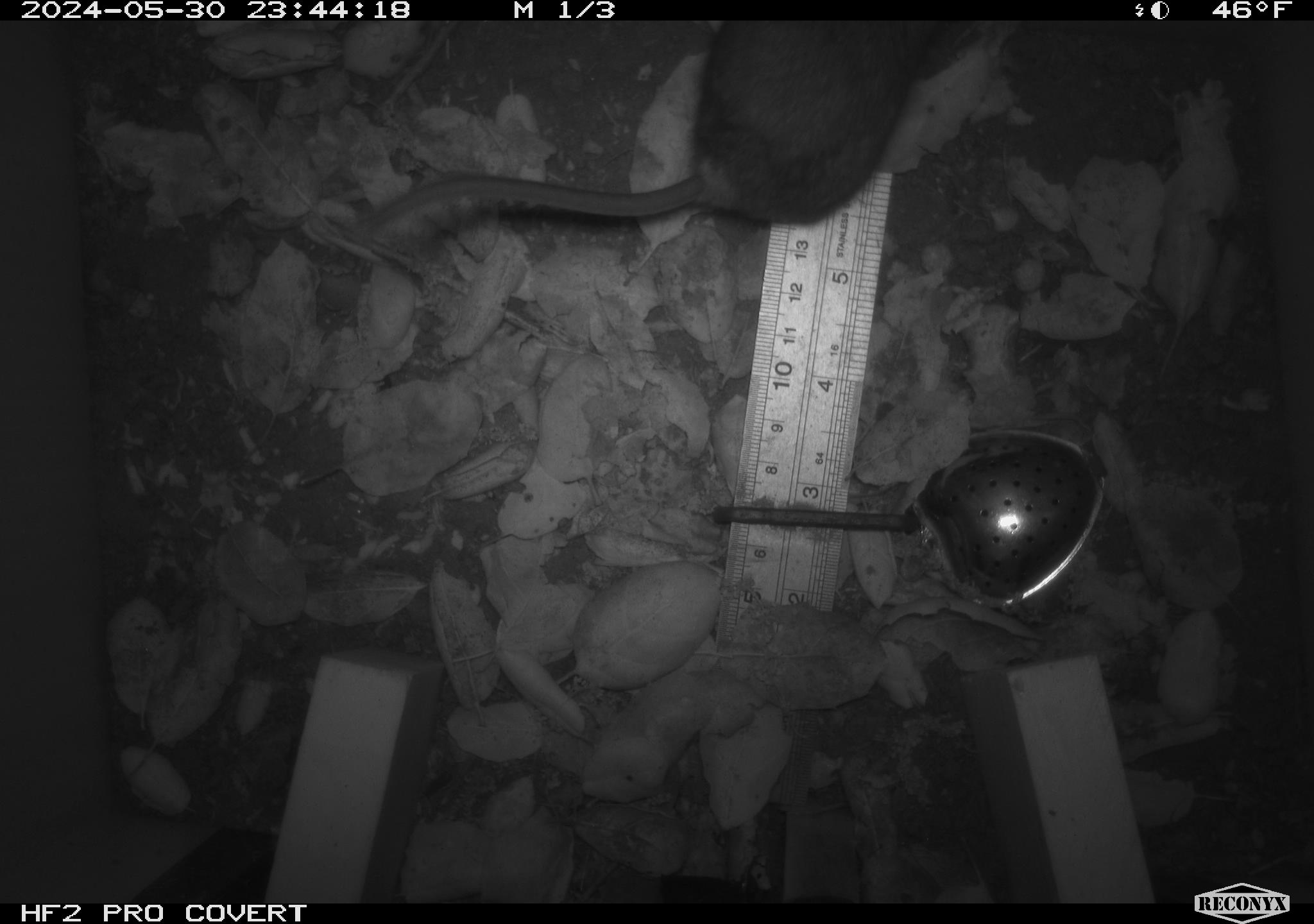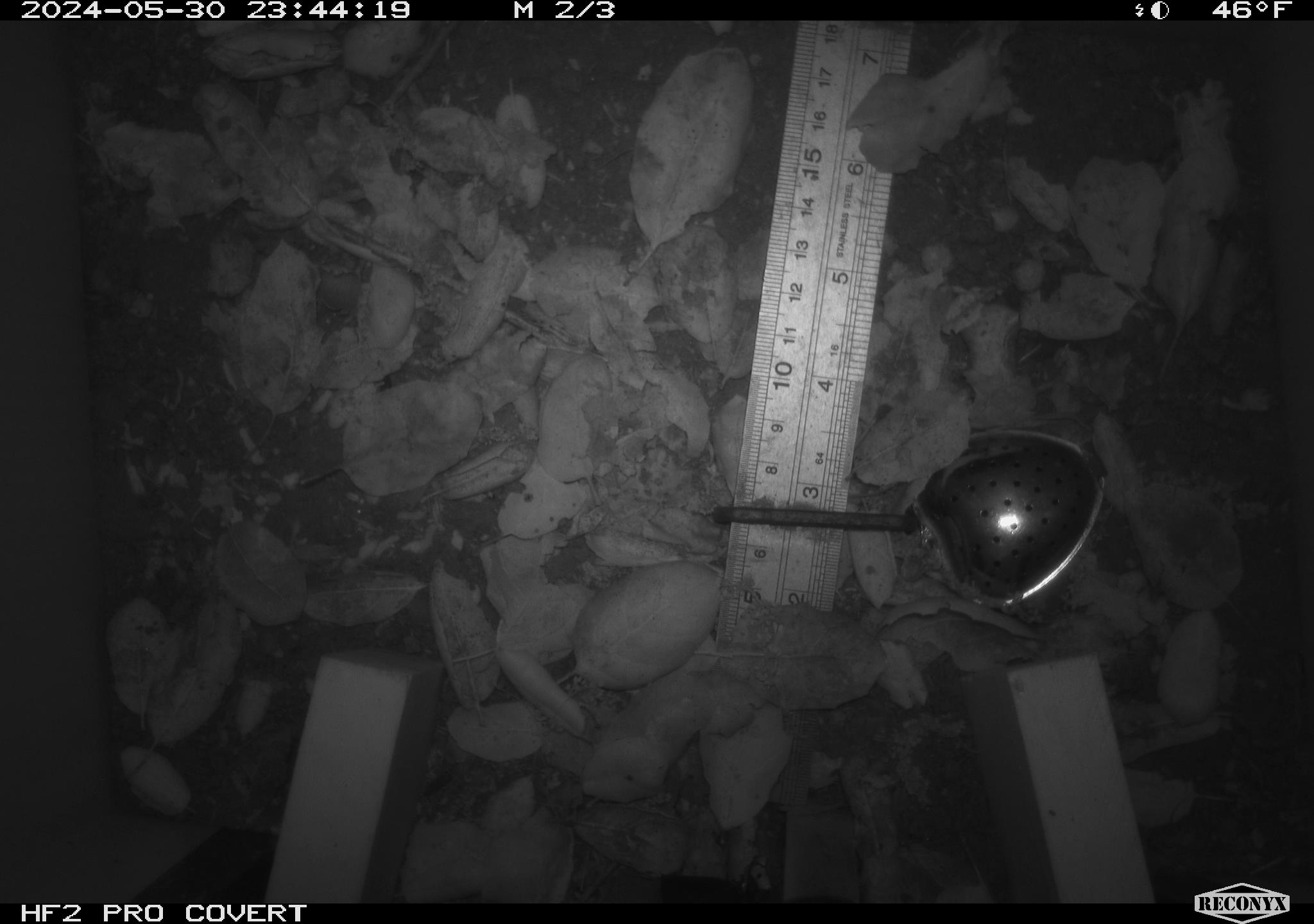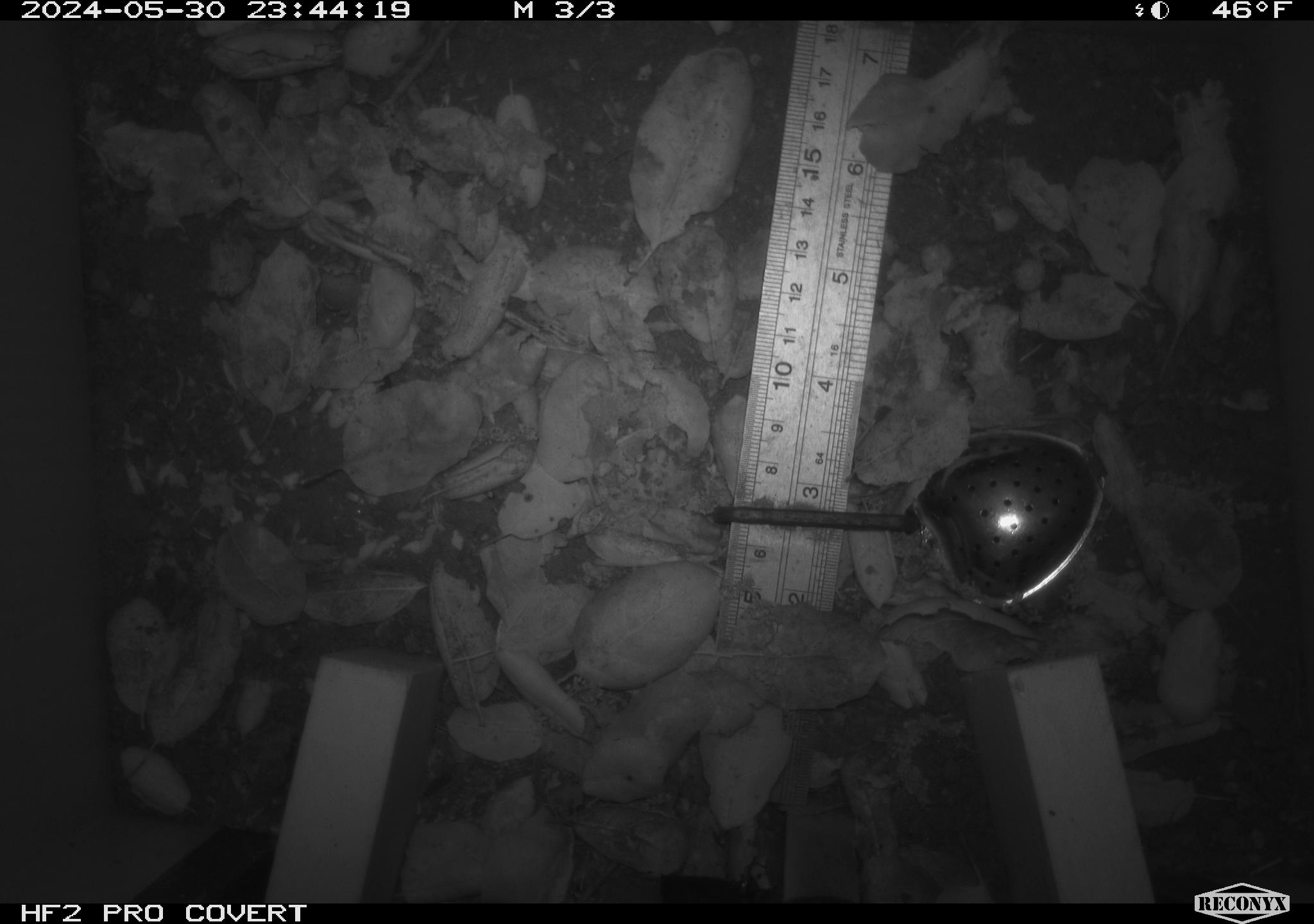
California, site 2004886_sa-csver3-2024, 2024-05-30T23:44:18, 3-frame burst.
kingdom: Animalia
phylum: Chordata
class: Mammalia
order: Rodentia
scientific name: Rodentia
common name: rodent